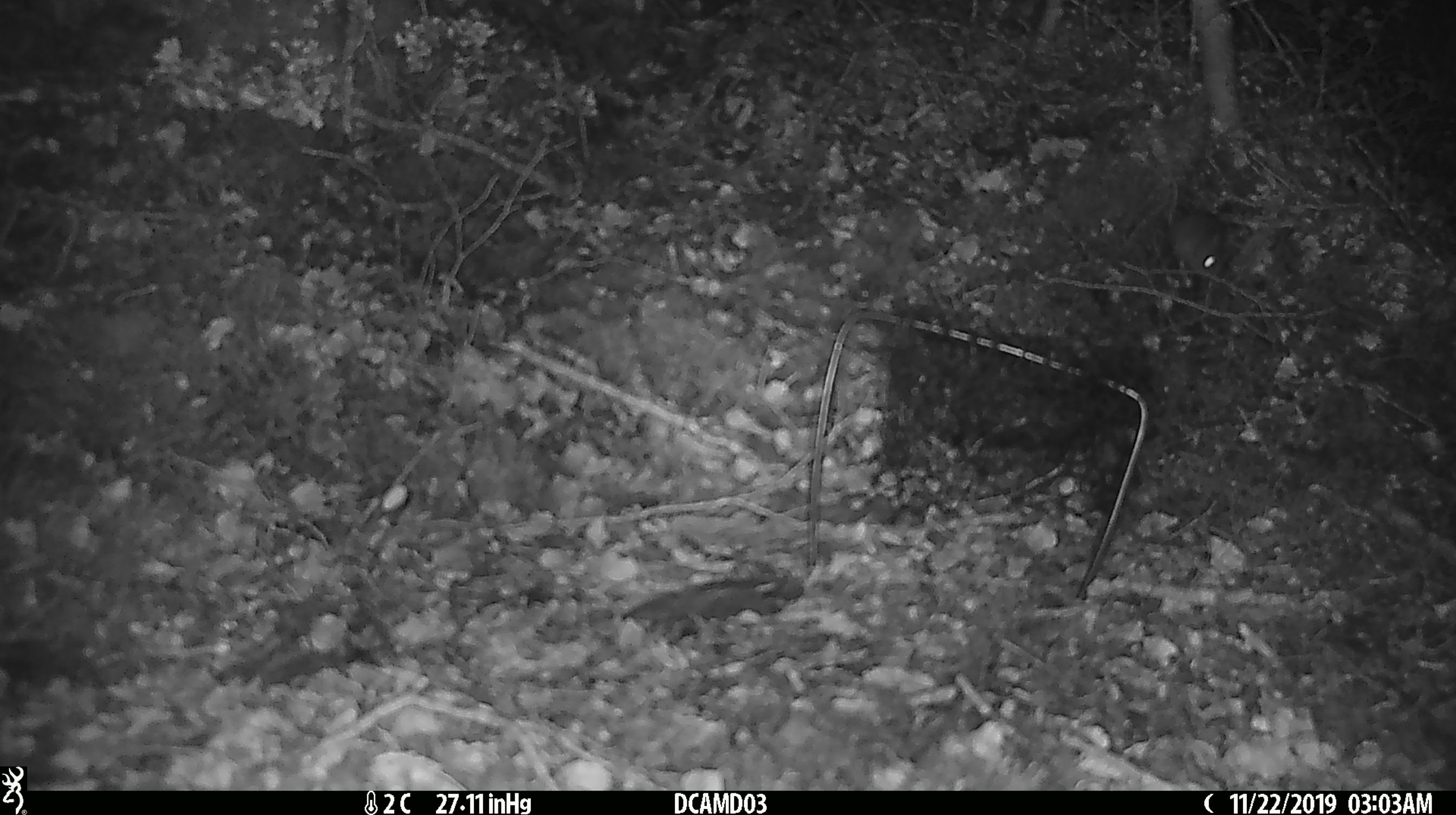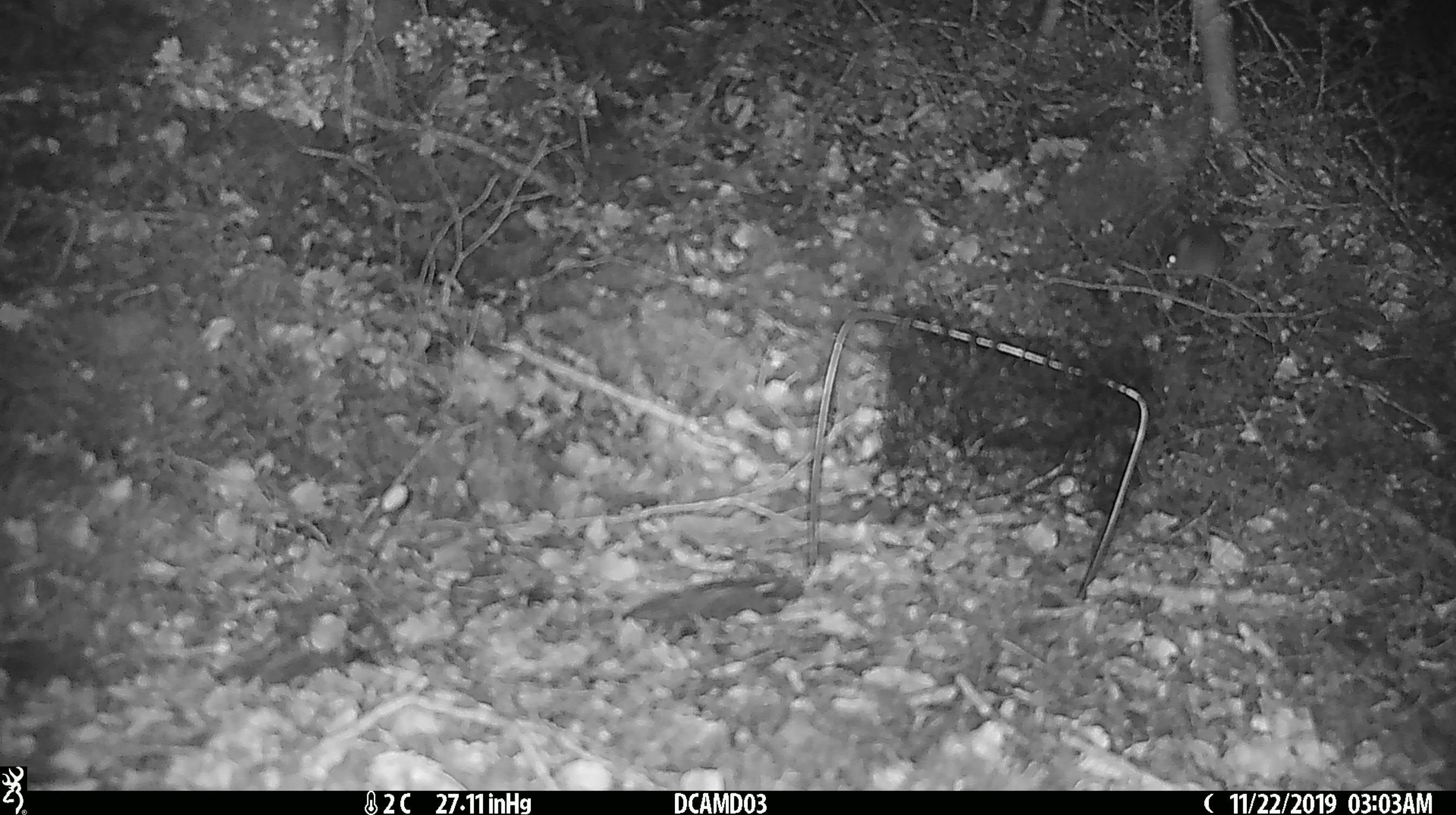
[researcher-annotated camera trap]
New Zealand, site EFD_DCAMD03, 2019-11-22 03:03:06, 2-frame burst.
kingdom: Animalia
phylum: Chordata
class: Mammalia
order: Rodentia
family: Muridae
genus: Mus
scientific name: Mus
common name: mouse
Mouse (Mus).